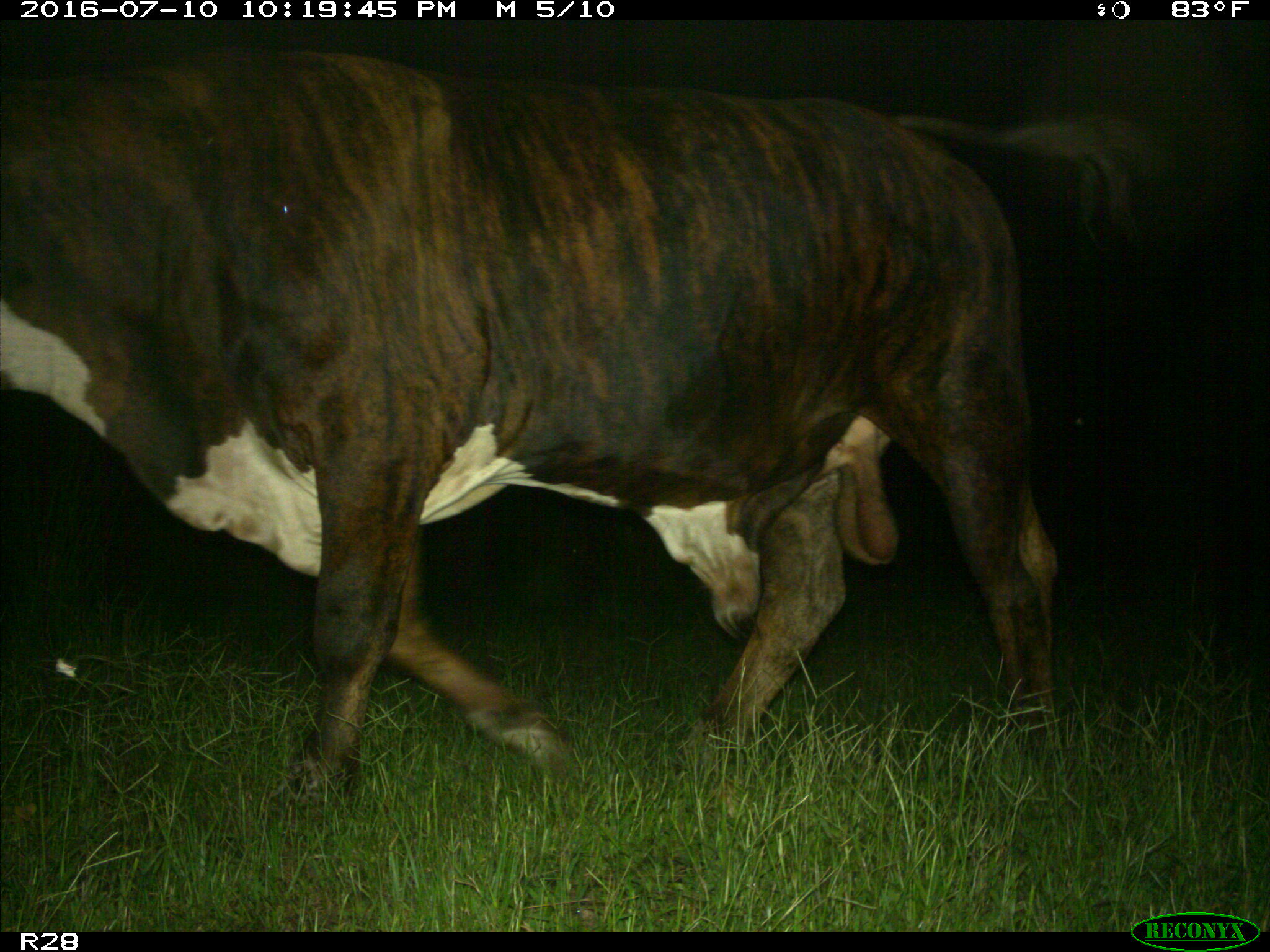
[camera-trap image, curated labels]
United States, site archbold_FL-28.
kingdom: Animalia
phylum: Chordata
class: Mammalia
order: Artiodactyla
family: Bovidae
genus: Bos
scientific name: Bos taurus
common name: domestic cow